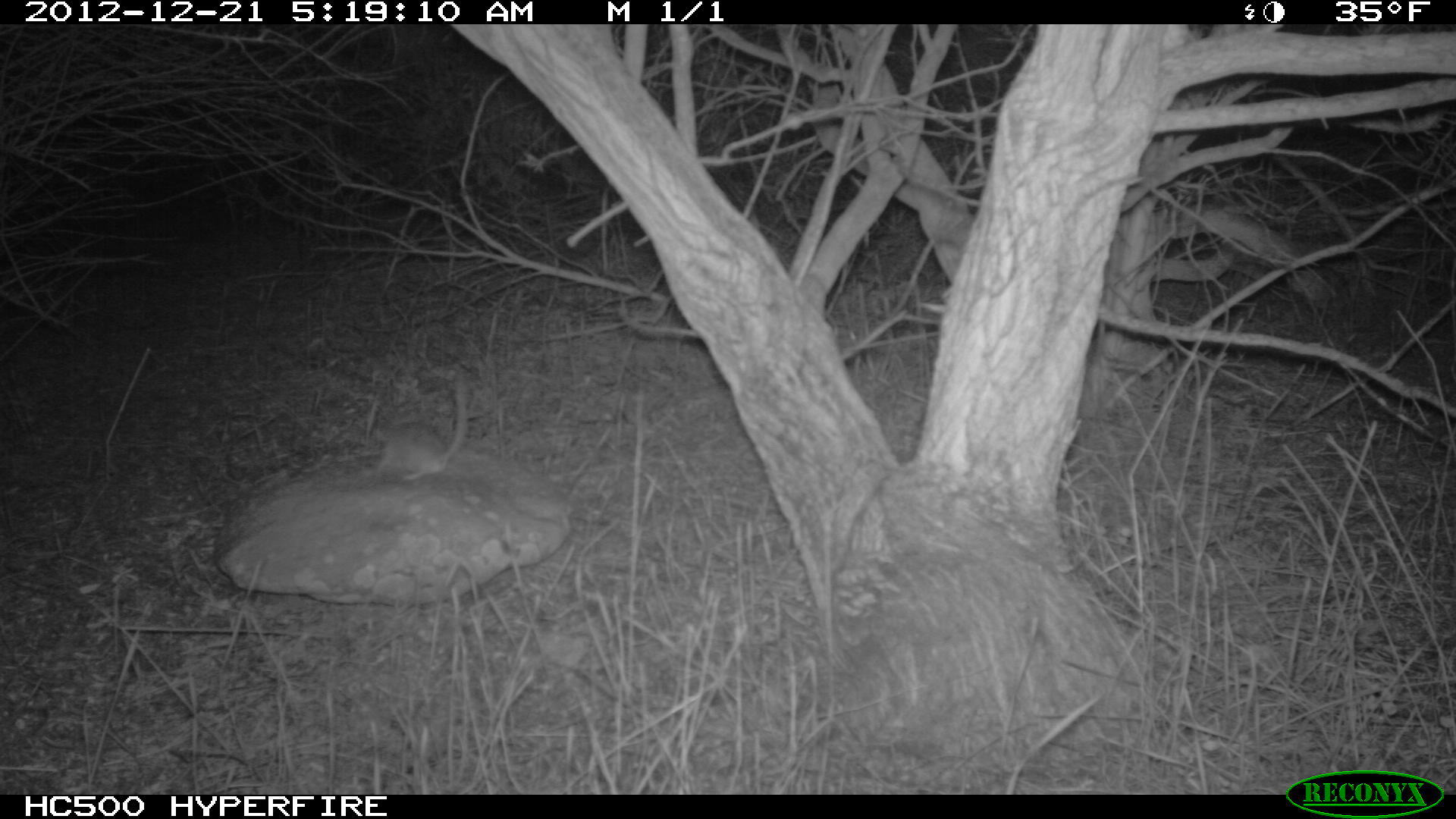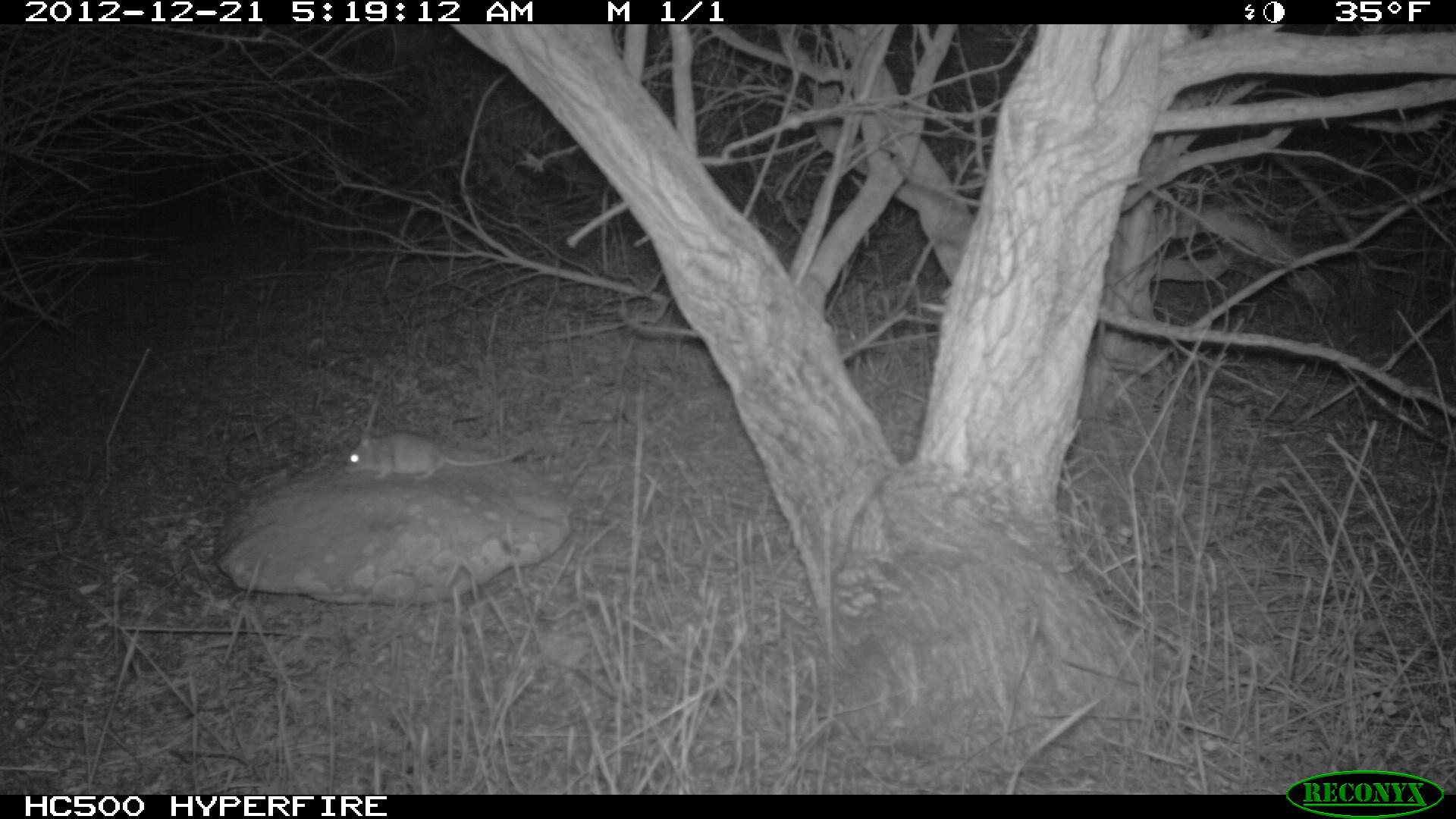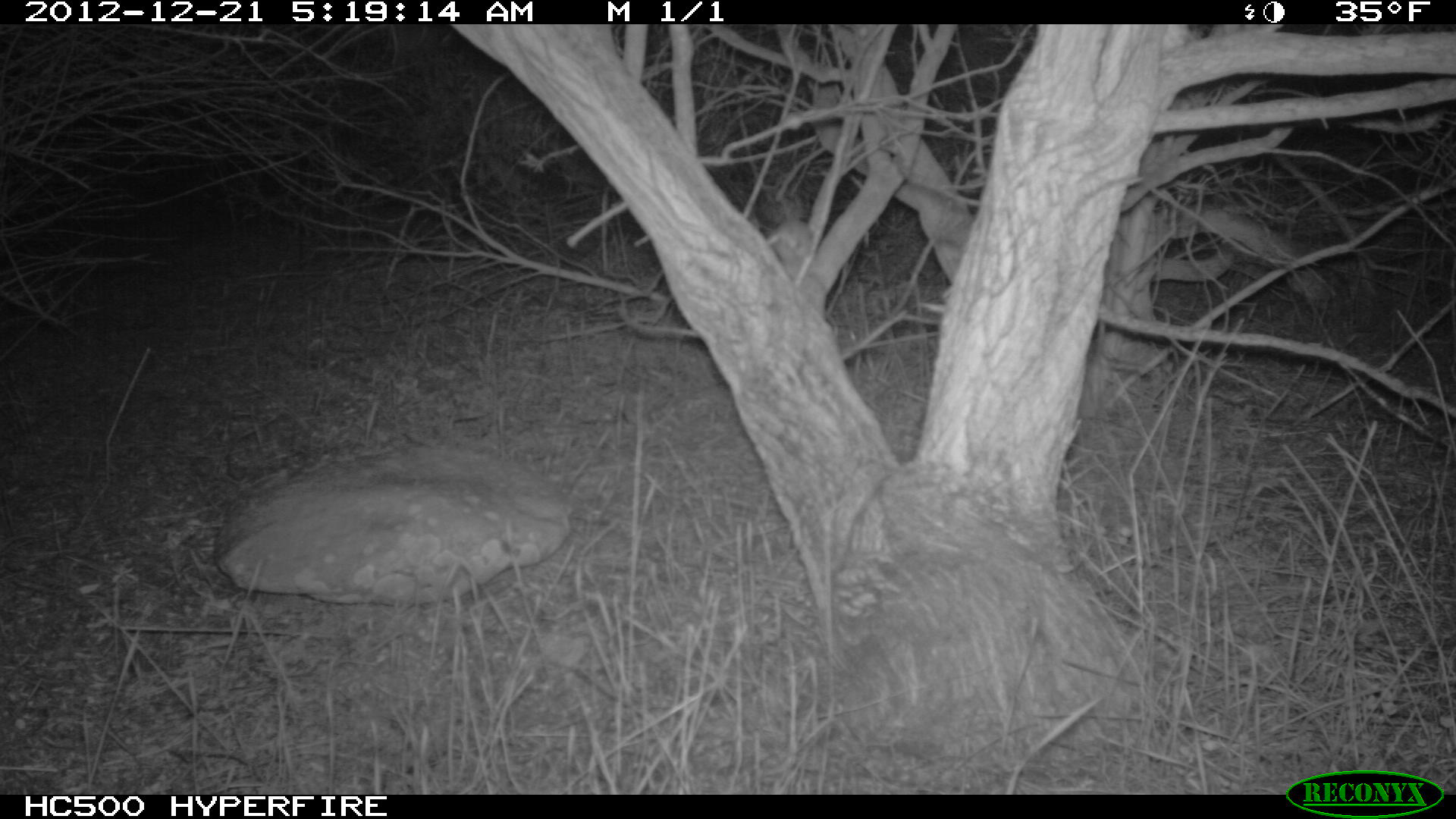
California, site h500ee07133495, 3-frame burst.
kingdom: Animalia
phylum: Chordata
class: Mammalia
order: Rodentia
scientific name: Rodentia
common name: rodent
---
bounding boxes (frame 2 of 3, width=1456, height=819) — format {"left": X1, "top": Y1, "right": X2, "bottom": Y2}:
rodent: {"left": 345, "top": 432, "right": 528, "bottom": 479}